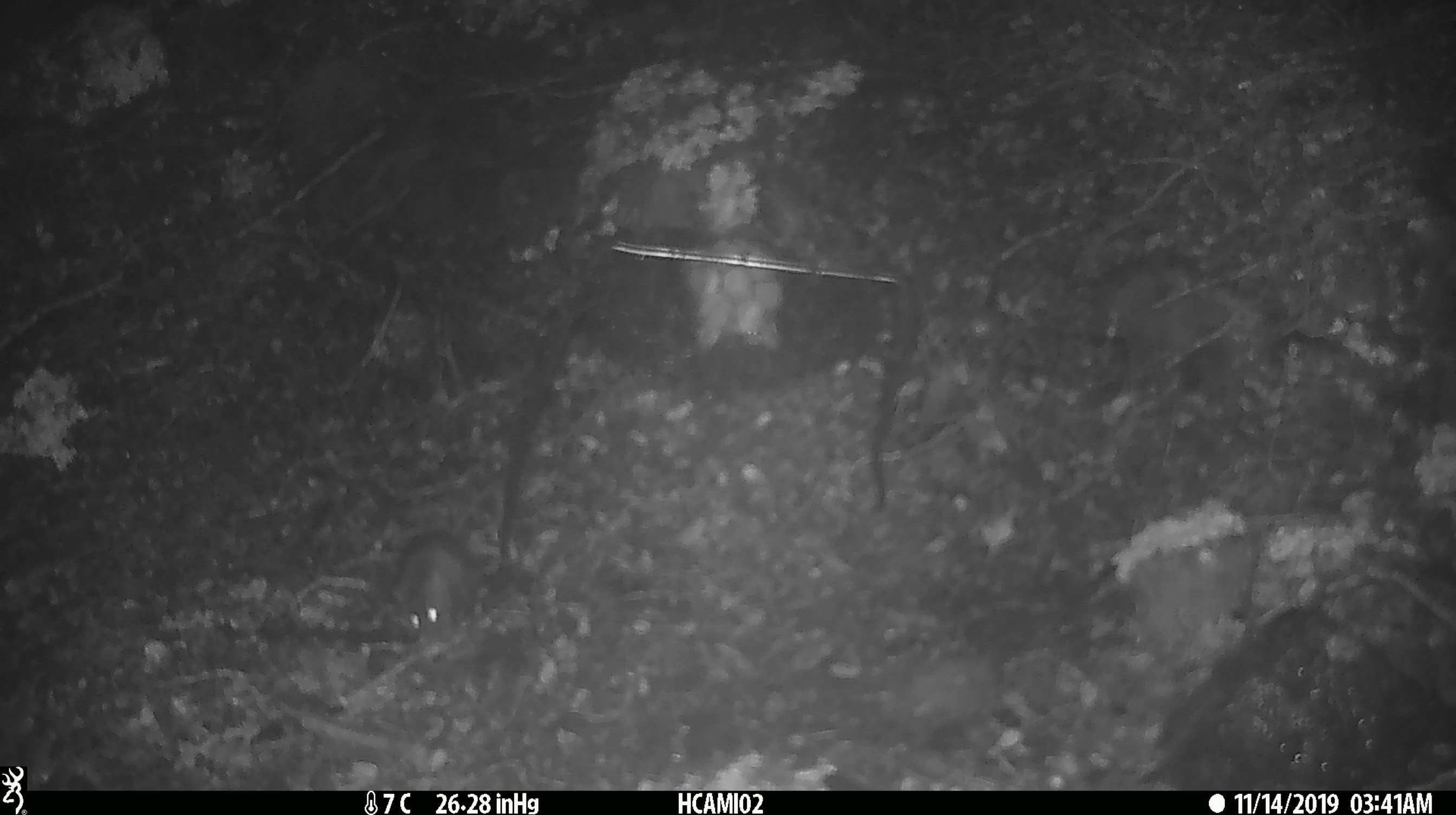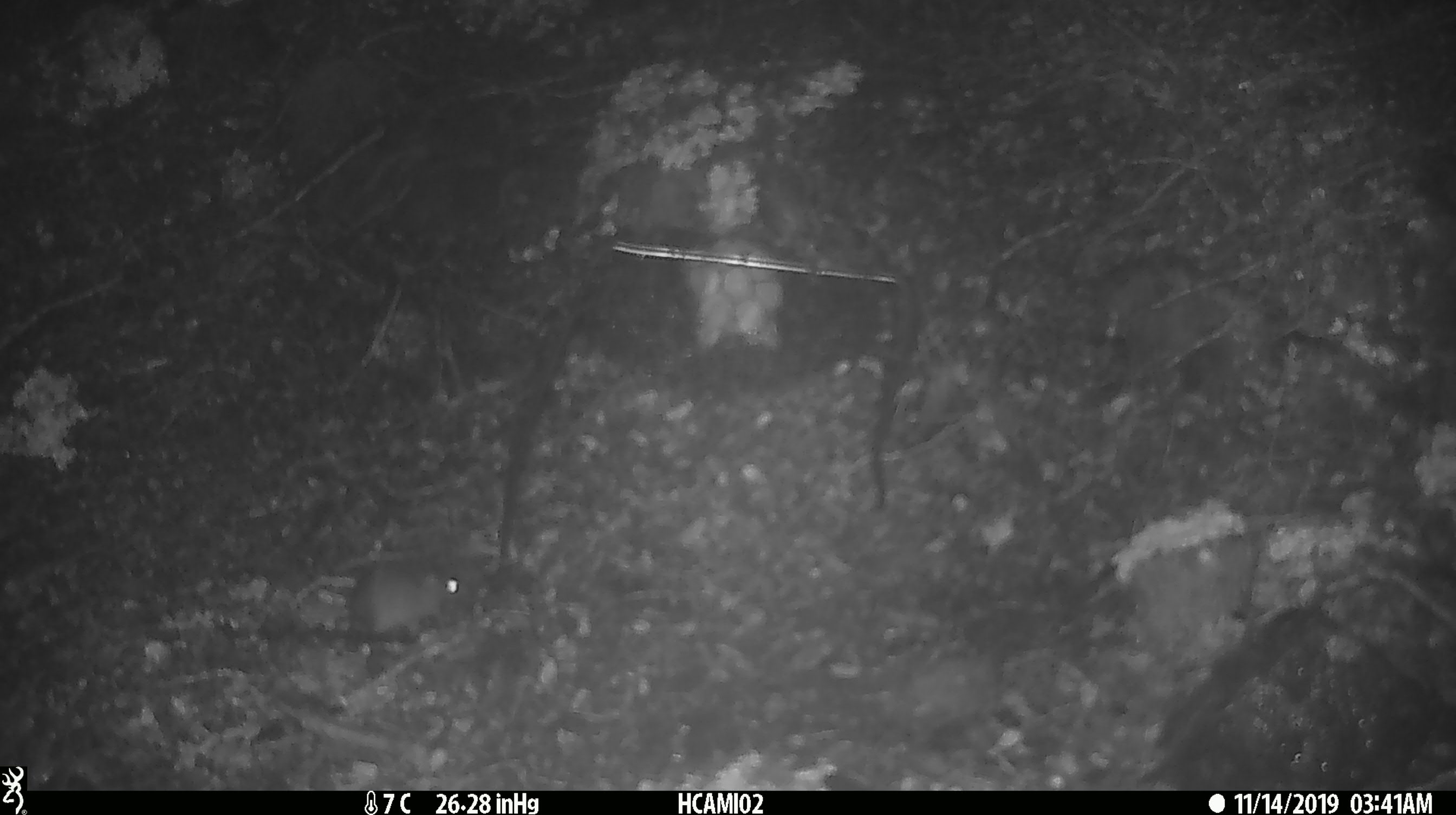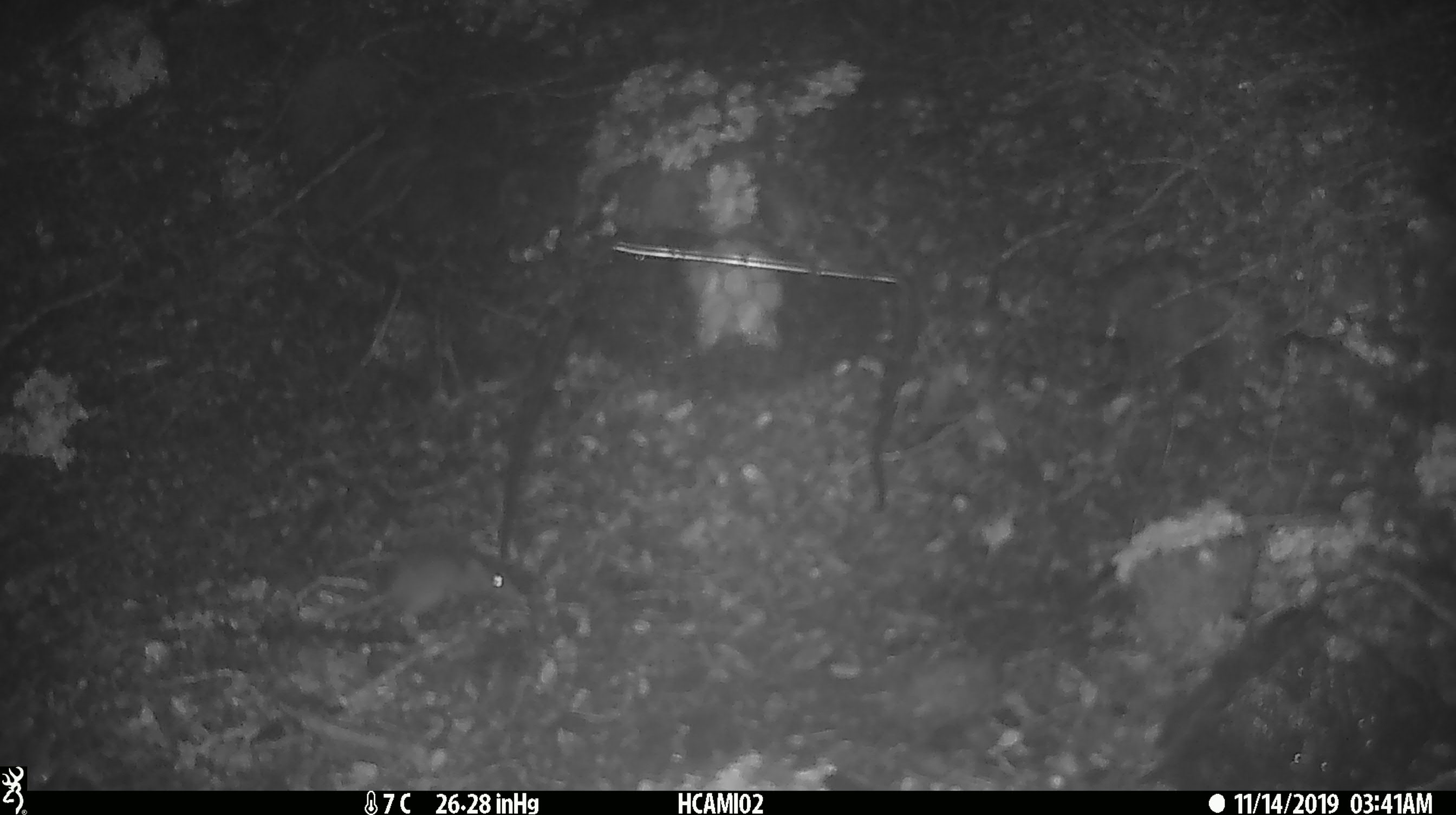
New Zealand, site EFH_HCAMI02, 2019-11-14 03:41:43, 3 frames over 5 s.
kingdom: Animalia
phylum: Chordata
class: Mammalia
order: Rodentia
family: Muridae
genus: Mus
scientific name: Mus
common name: mouse